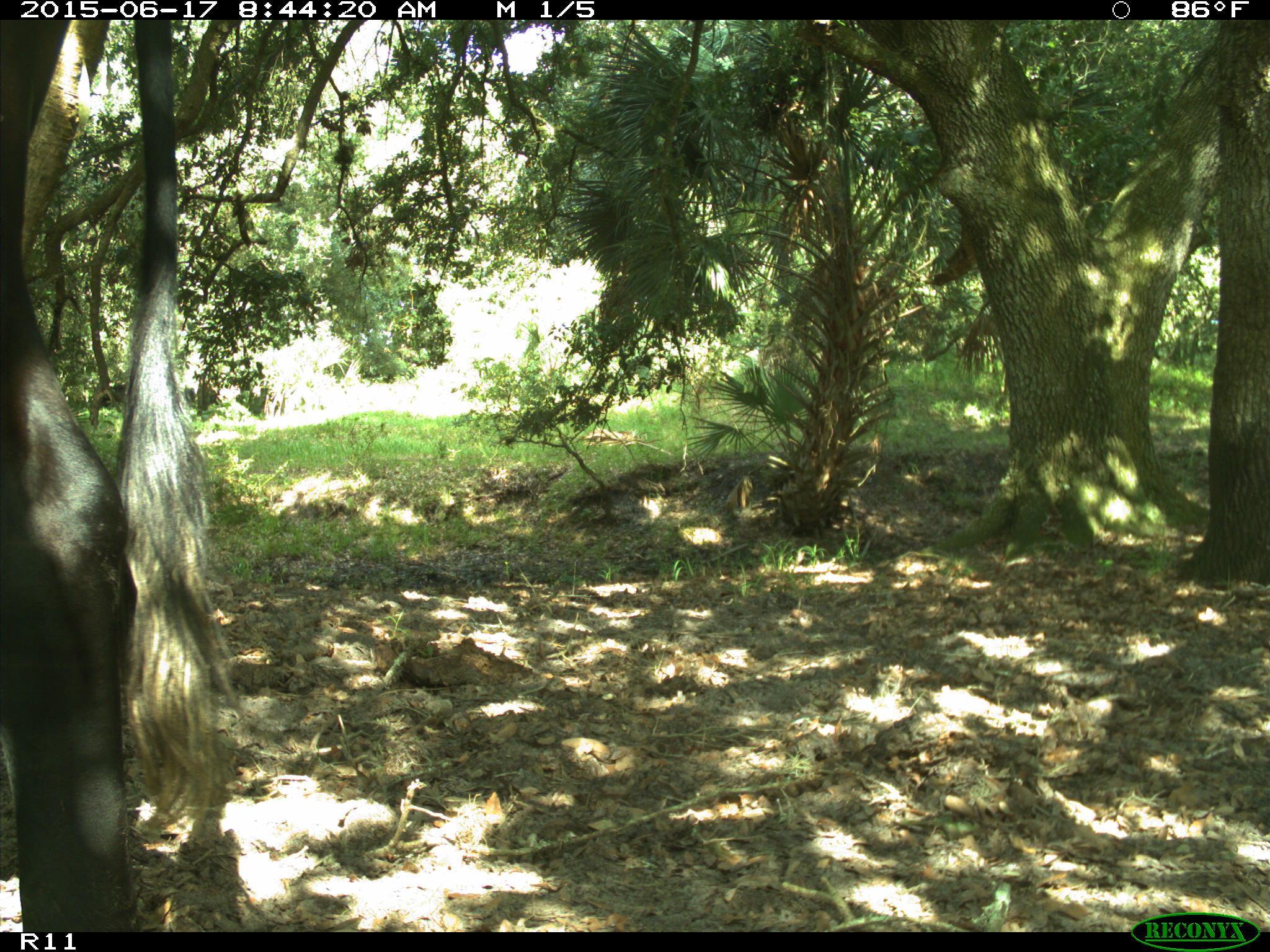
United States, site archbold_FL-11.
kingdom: Animalia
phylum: Chordata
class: Mammalia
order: Artiodactyla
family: Bovidae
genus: Bos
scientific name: Bos taurus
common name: domestic cow